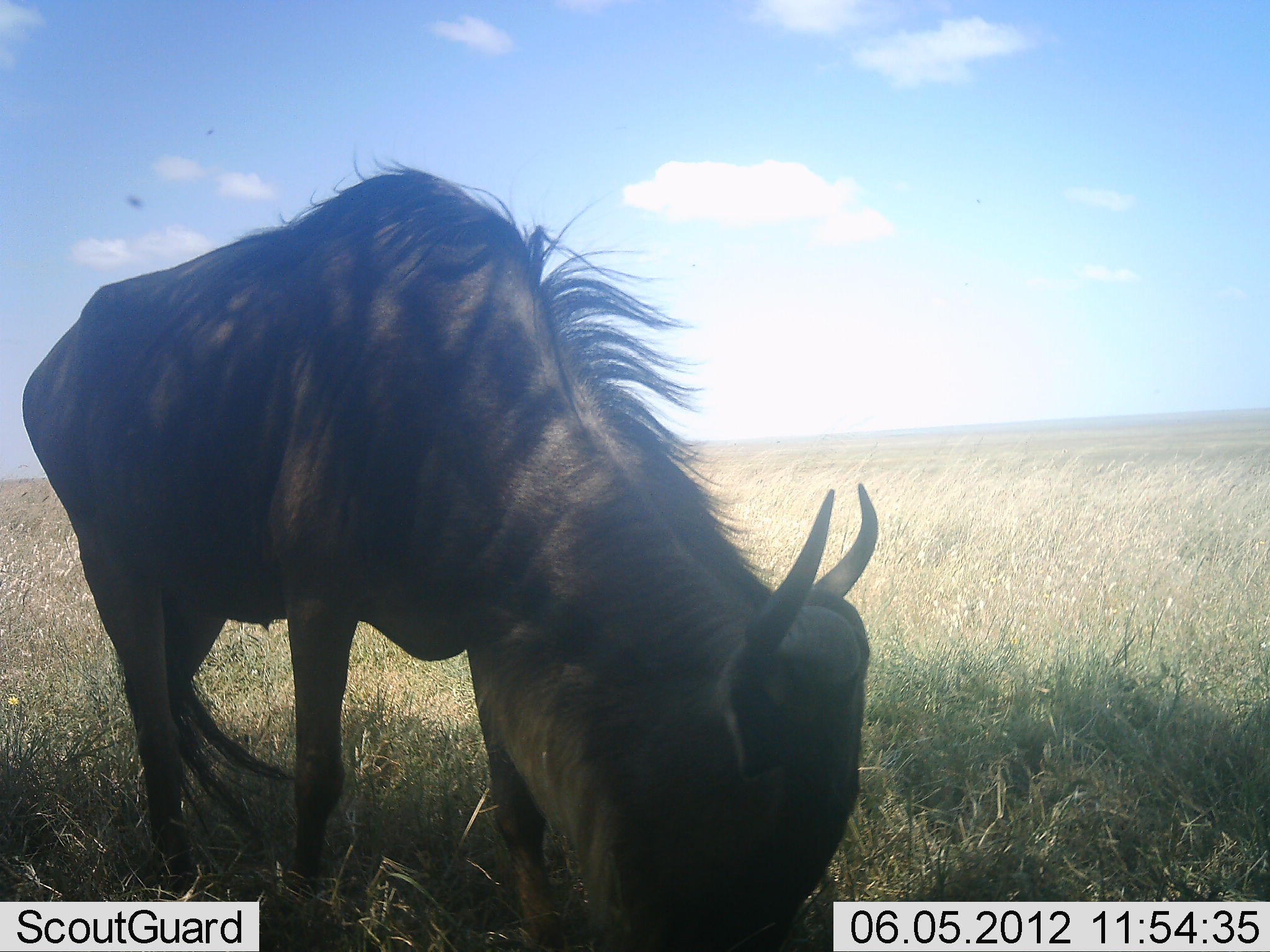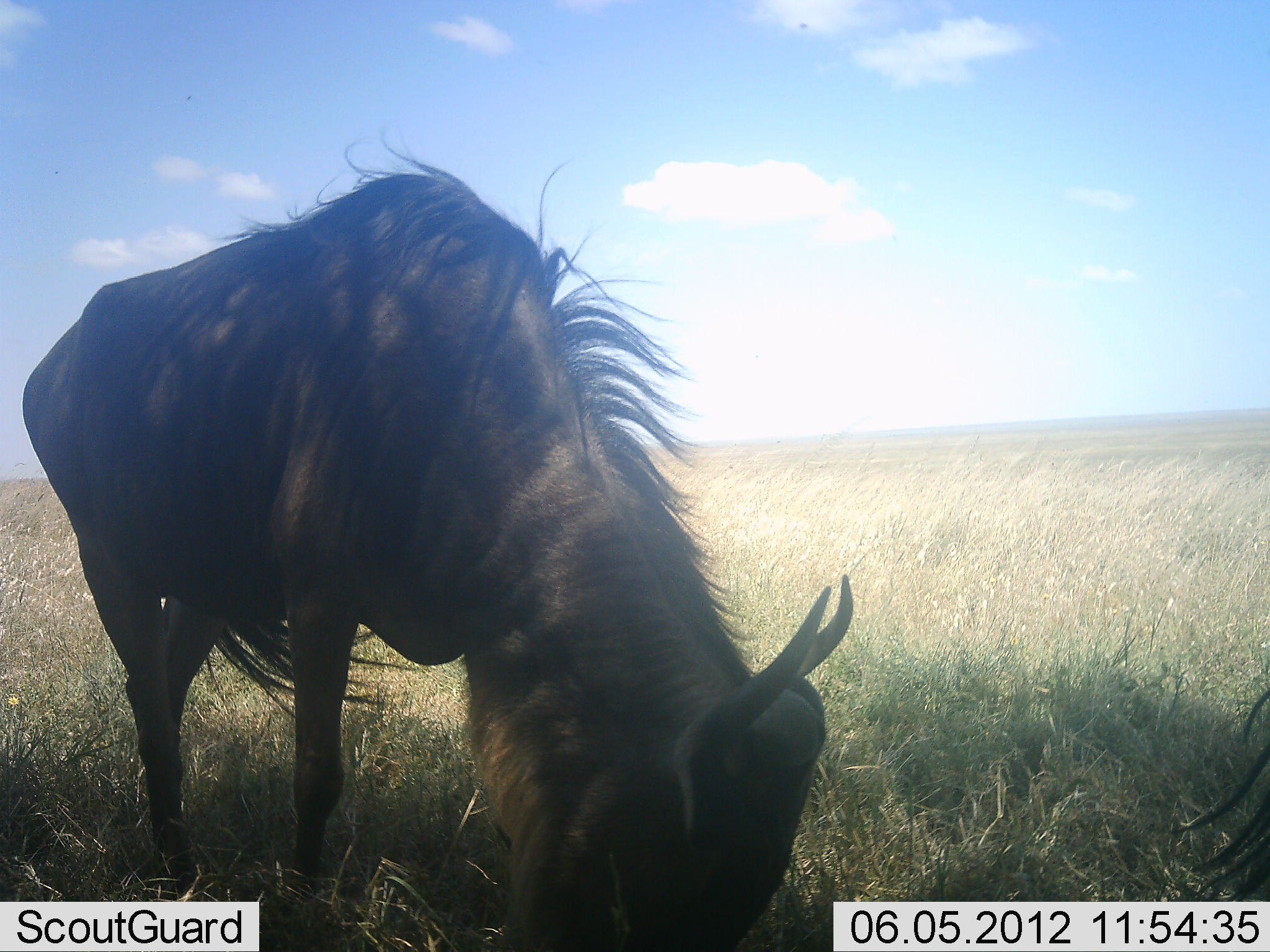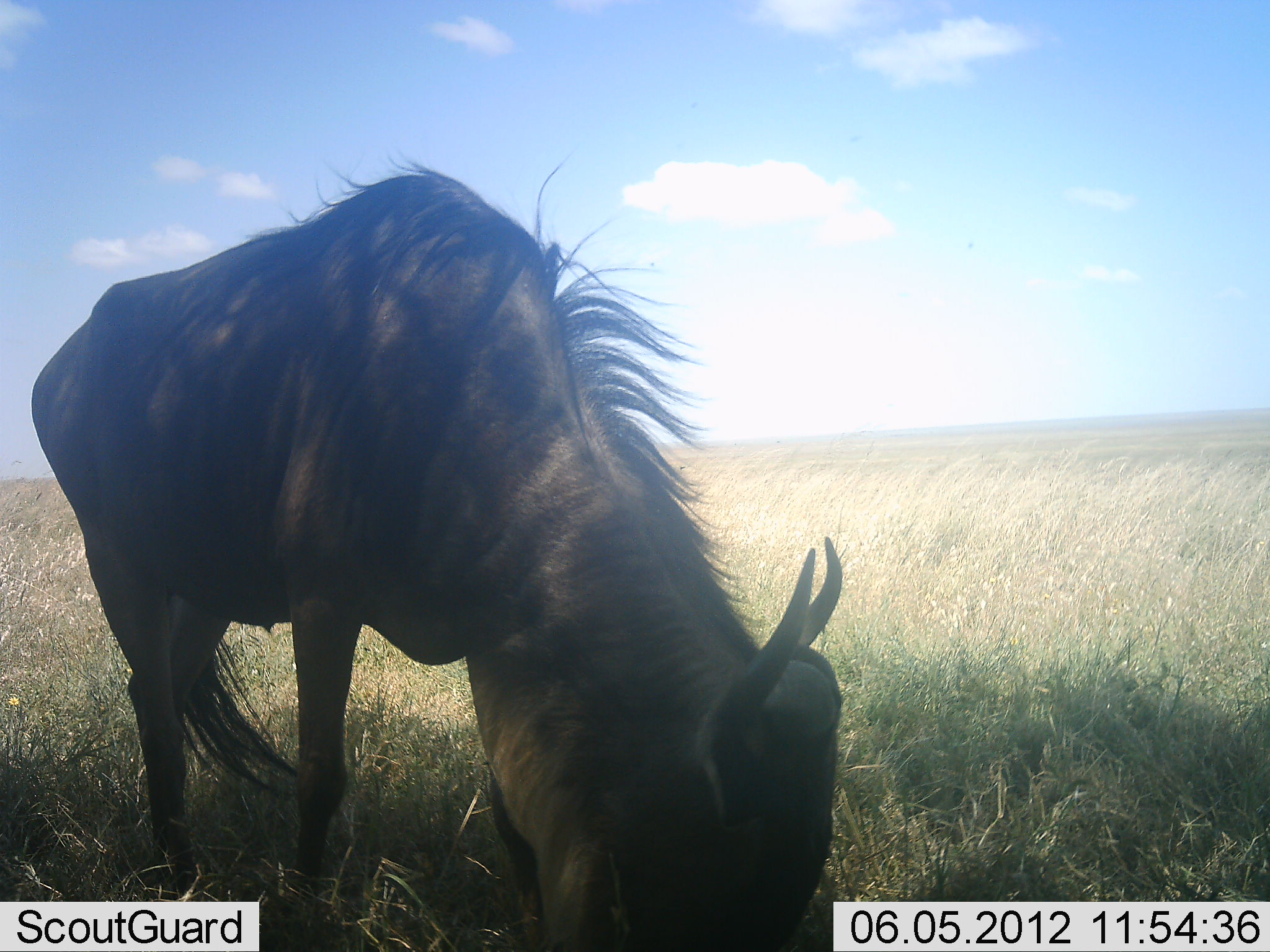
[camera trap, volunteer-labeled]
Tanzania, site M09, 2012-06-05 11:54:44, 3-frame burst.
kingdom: Animalia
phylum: Chordata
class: Mammalia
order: Artiodactyla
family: Bovidae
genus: Connochaetes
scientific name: Connochaetes taurinus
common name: blue wildebeest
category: wildebeest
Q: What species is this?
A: Wildebeest (blue wildebeest) (Connochaetes taurinus).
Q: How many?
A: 1.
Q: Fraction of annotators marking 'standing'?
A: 33%.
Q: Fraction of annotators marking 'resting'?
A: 0%.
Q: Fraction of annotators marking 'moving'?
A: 0%.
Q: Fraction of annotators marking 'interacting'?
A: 0%.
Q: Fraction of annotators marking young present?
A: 0%.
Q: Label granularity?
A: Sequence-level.